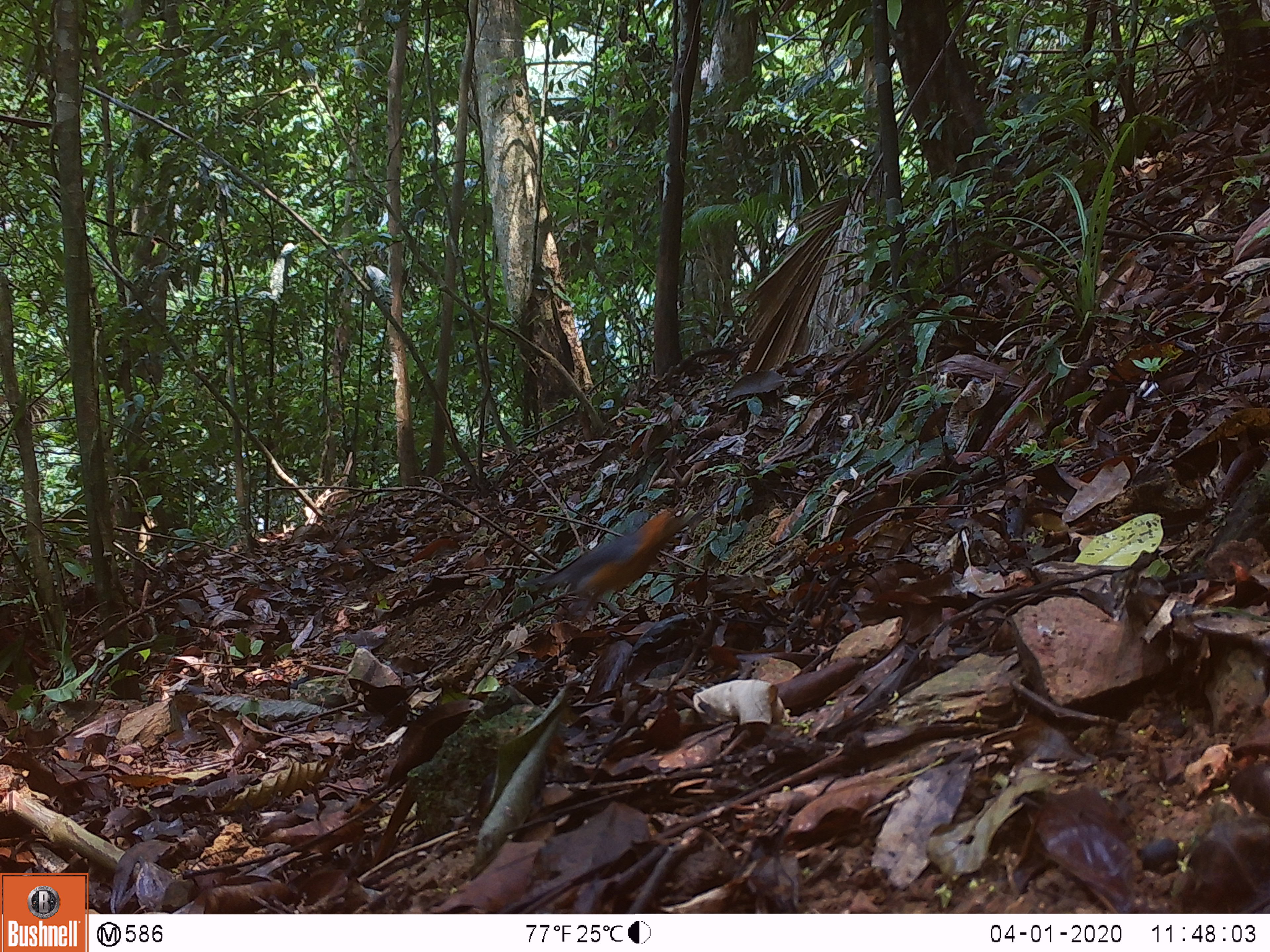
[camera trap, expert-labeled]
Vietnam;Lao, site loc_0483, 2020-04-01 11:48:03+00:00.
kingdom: Animalia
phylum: Chordata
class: Aves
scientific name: Aves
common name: bird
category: unidentified bird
Unidentified bird (bird) (Aves). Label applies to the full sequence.